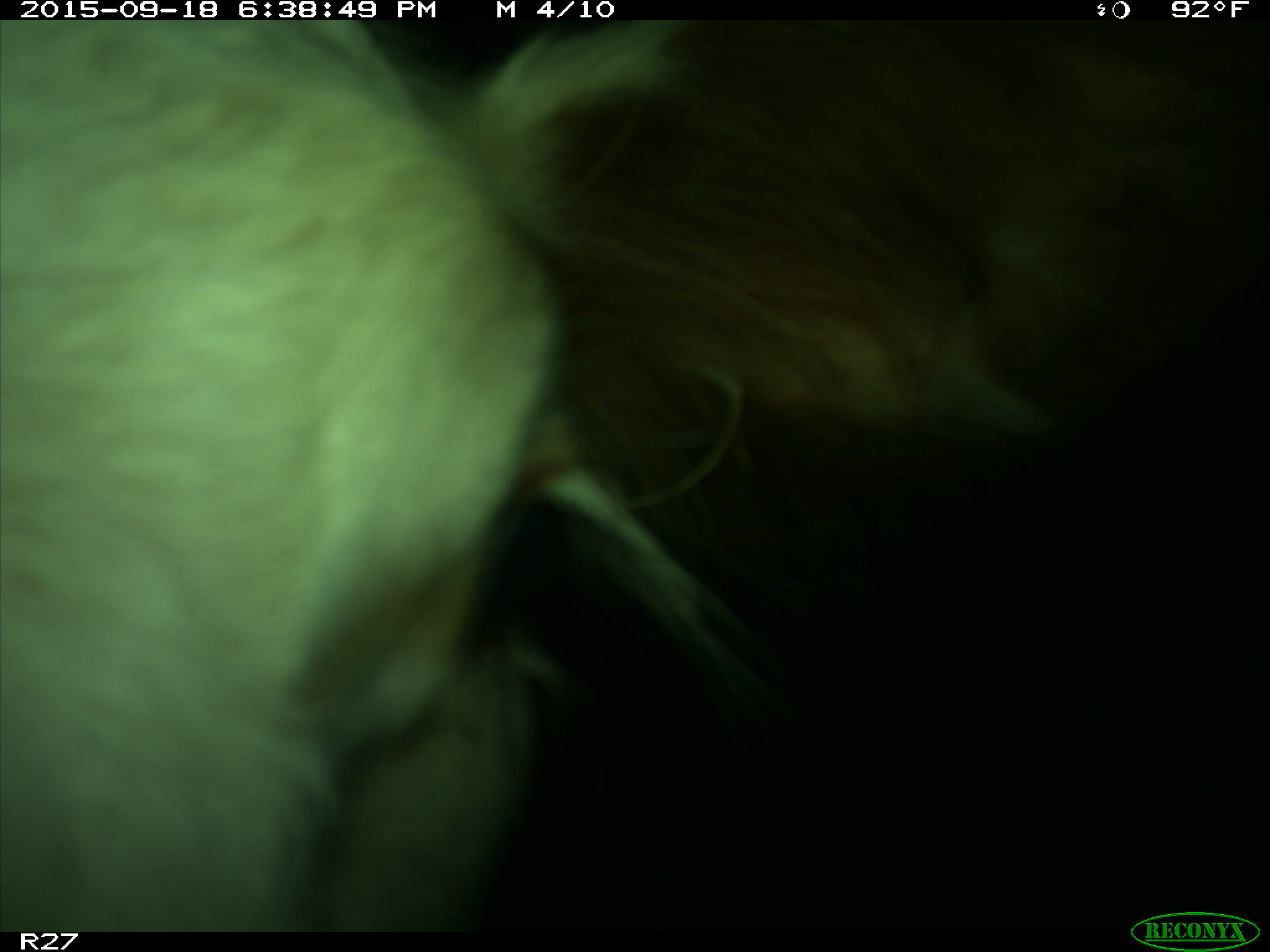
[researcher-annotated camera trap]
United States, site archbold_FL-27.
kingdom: Animalia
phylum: Chordata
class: Mammalia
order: Artiodactyla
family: Bovidae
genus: Bos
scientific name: Bos taurus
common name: domestic cow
Bos taurus (domestic cow).